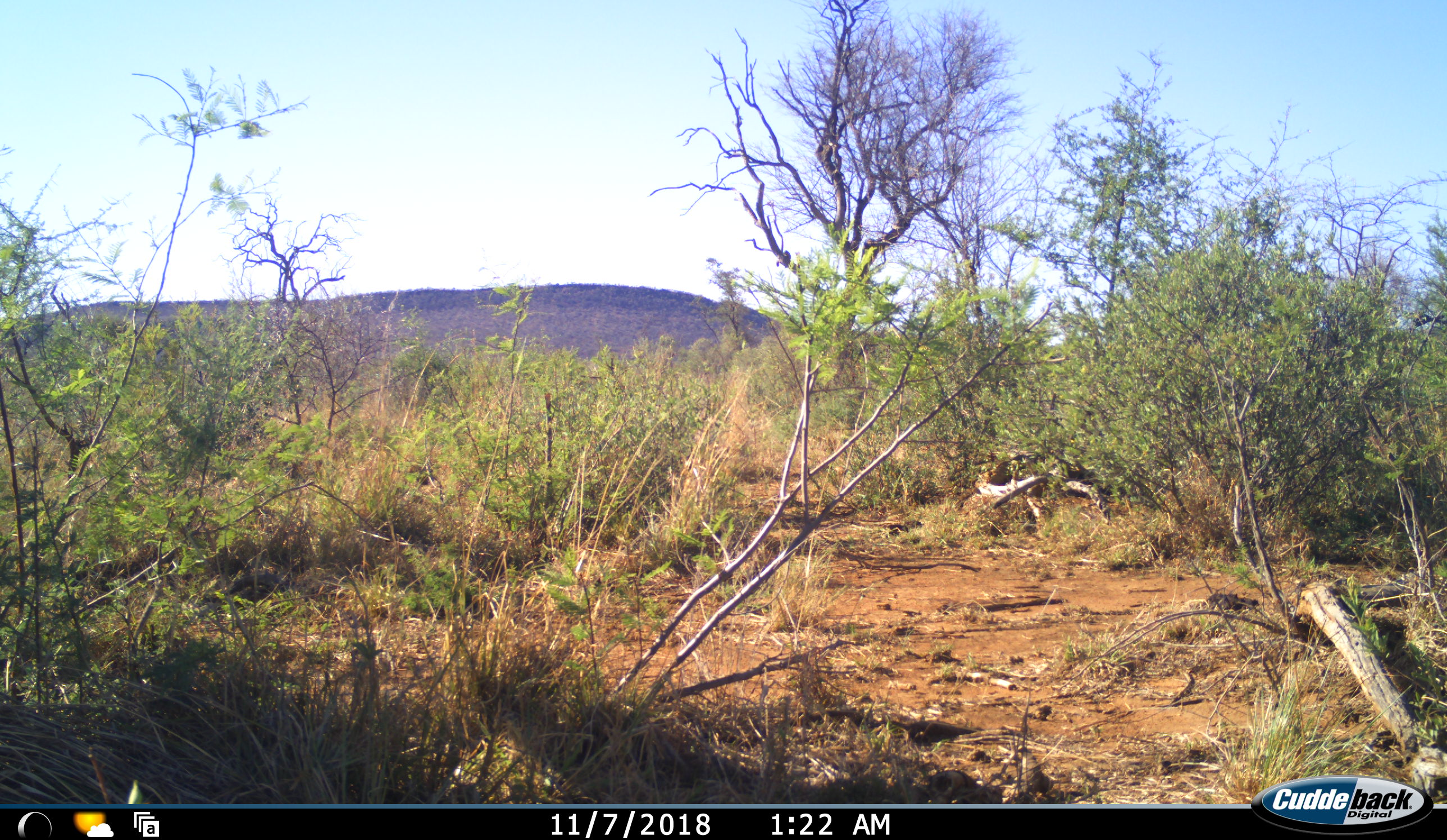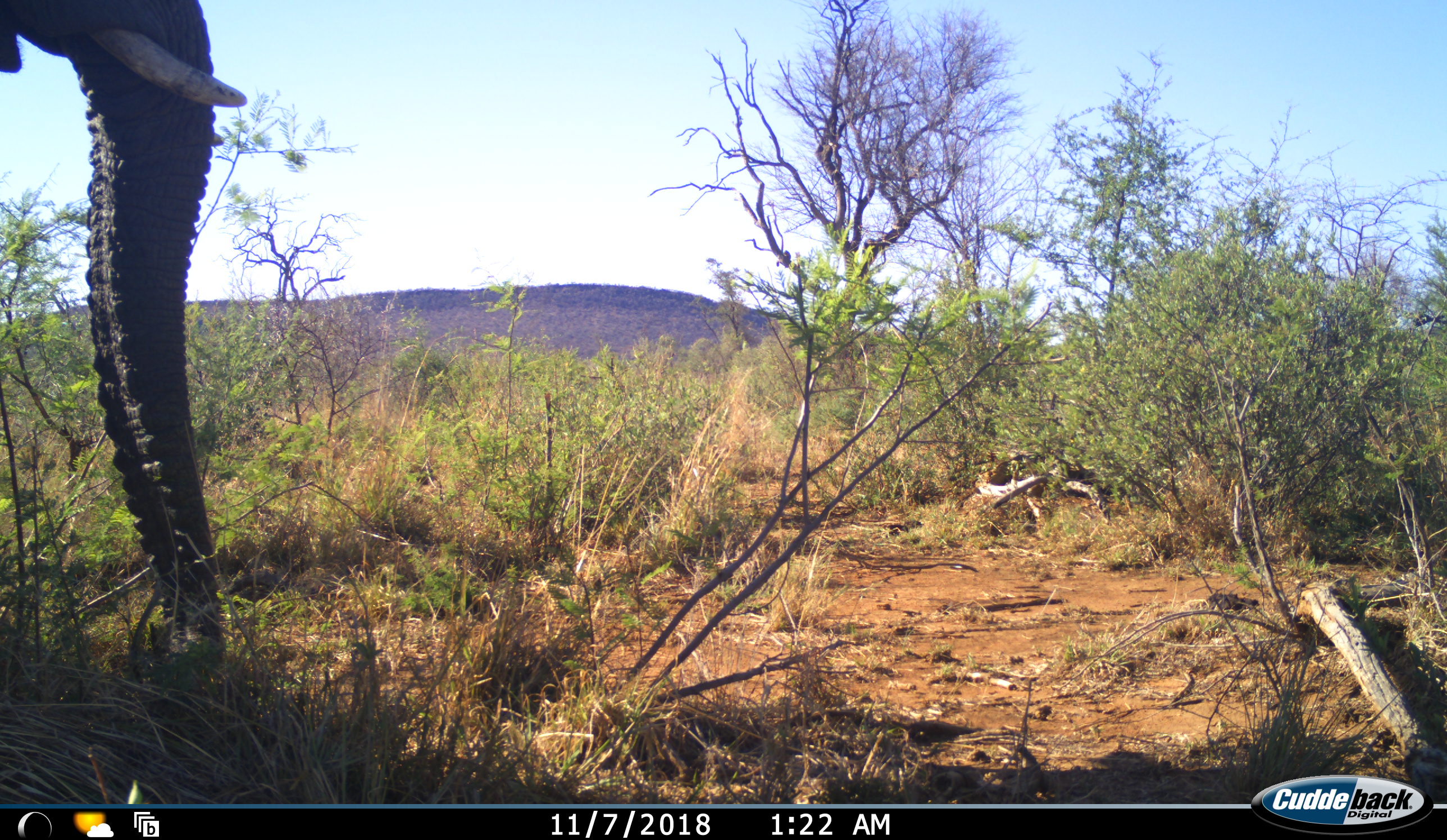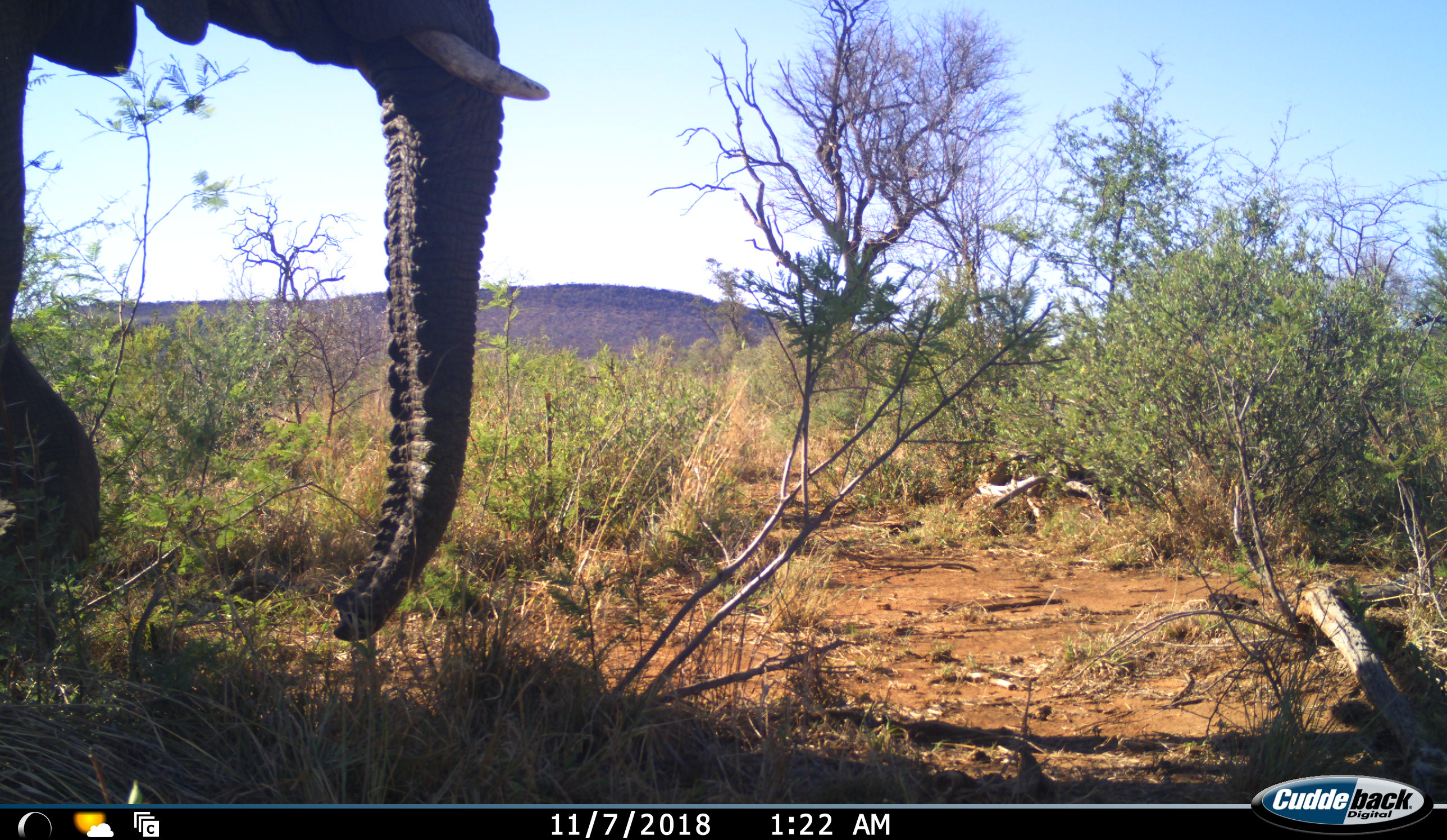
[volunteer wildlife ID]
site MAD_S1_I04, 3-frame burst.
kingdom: Animalia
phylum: Chordata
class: Mammalia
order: Proboscidea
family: Elephantidae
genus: Loxodonta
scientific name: Loxodonta africana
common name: african bush elephant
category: elephant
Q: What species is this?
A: Elephant (african bush elephant) (Loxodonta africana).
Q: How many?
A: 1.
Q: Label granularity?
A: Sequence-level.